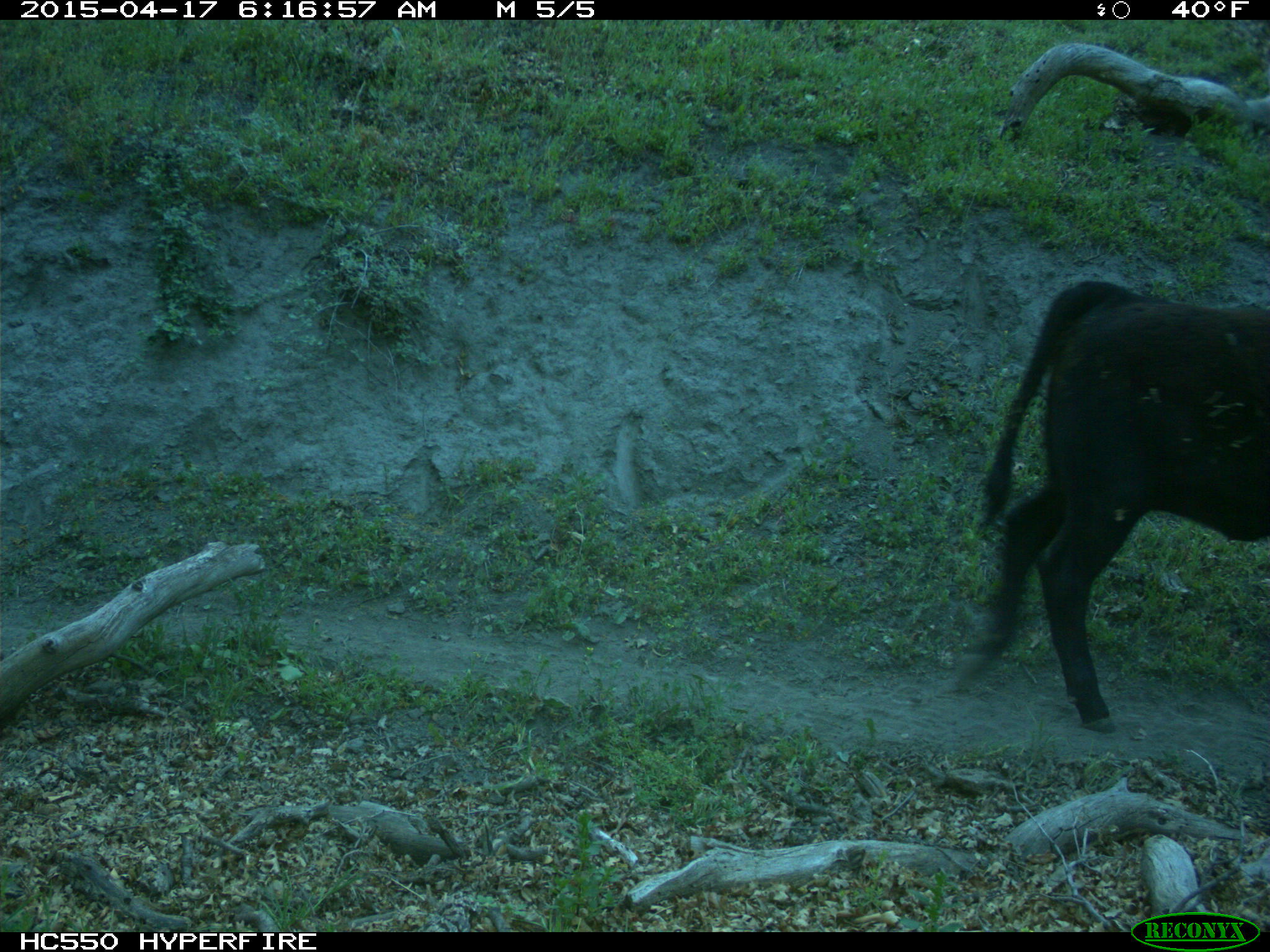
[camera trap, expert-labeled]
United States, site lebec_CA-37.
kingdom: Animalia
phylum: Chordata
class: Mammalia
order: Artiodactyla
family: Bovidae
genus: Bos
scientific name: Bos taurus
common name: domestic cow